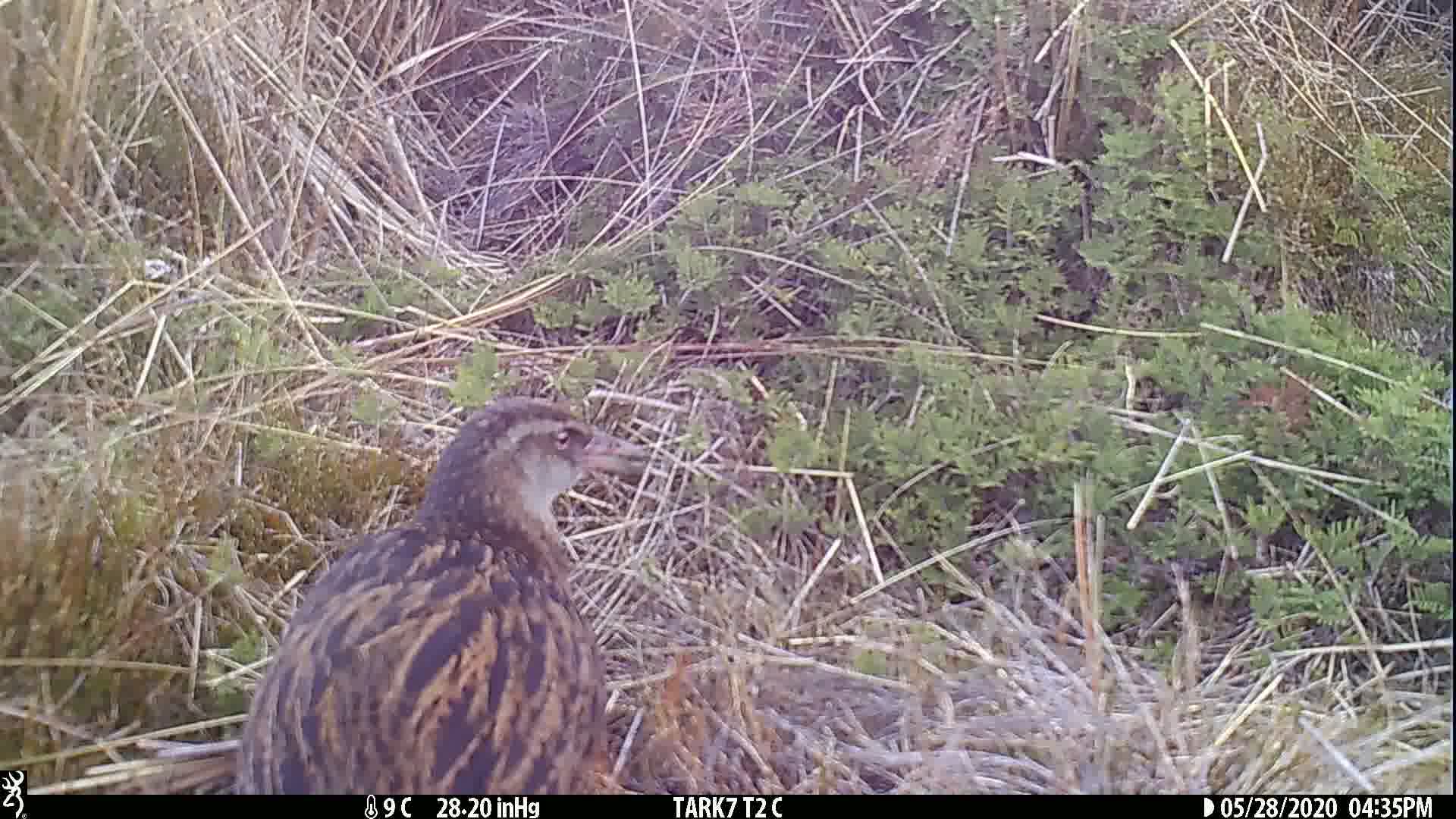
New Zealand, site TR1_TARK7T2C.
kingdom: Animalia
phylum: Chordata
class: Aves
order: Gruiformes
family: Rallidae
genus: Gallirallus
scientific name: Gallirallus australis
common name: weka